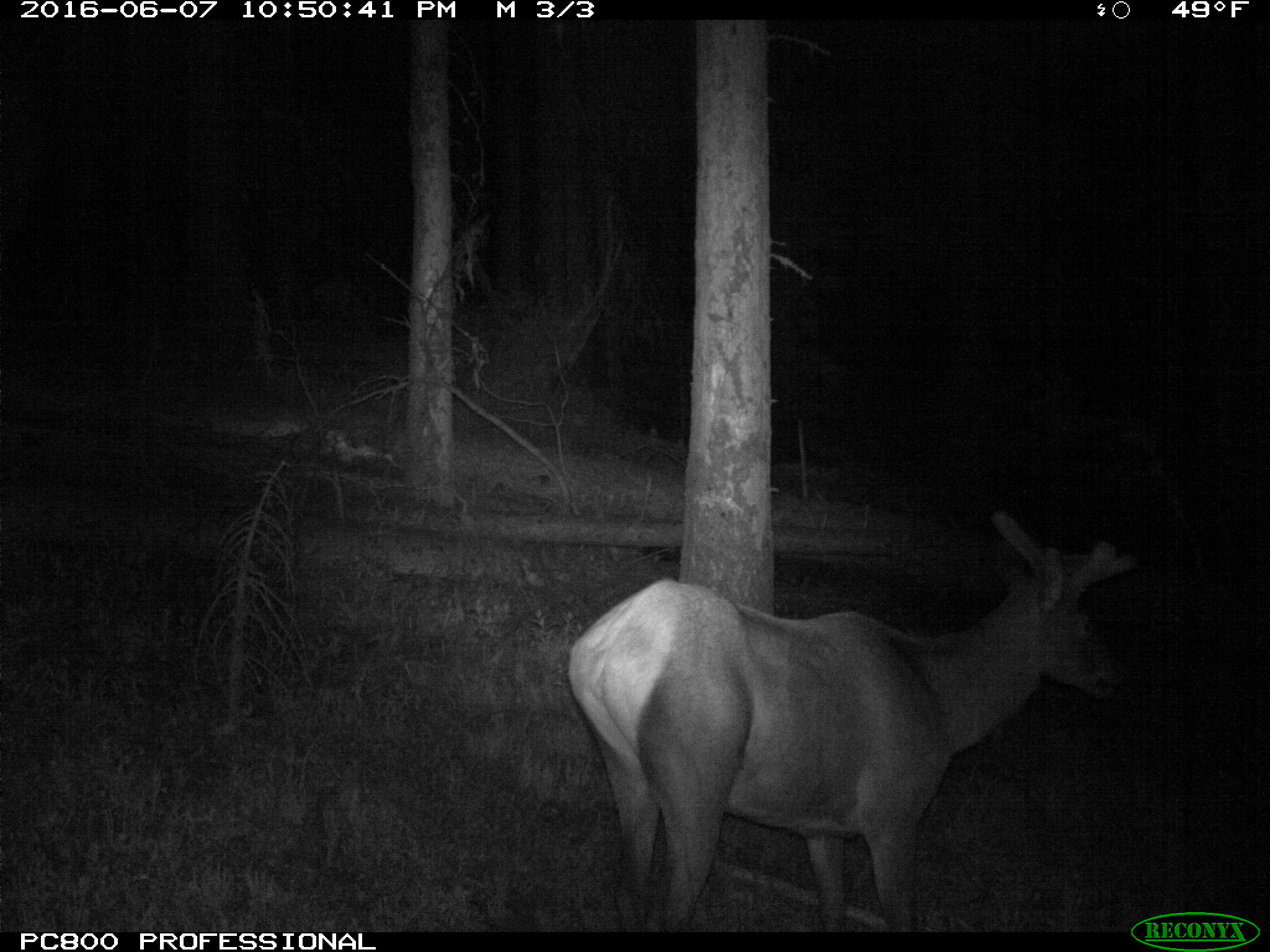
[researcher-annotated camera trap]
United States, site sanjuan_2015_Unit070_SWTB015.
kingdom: Animalia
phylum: Chordata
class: Mammalia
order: Artiodactyla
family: Cervidae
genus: Cervus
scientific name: Cervus elaphus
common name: red deer